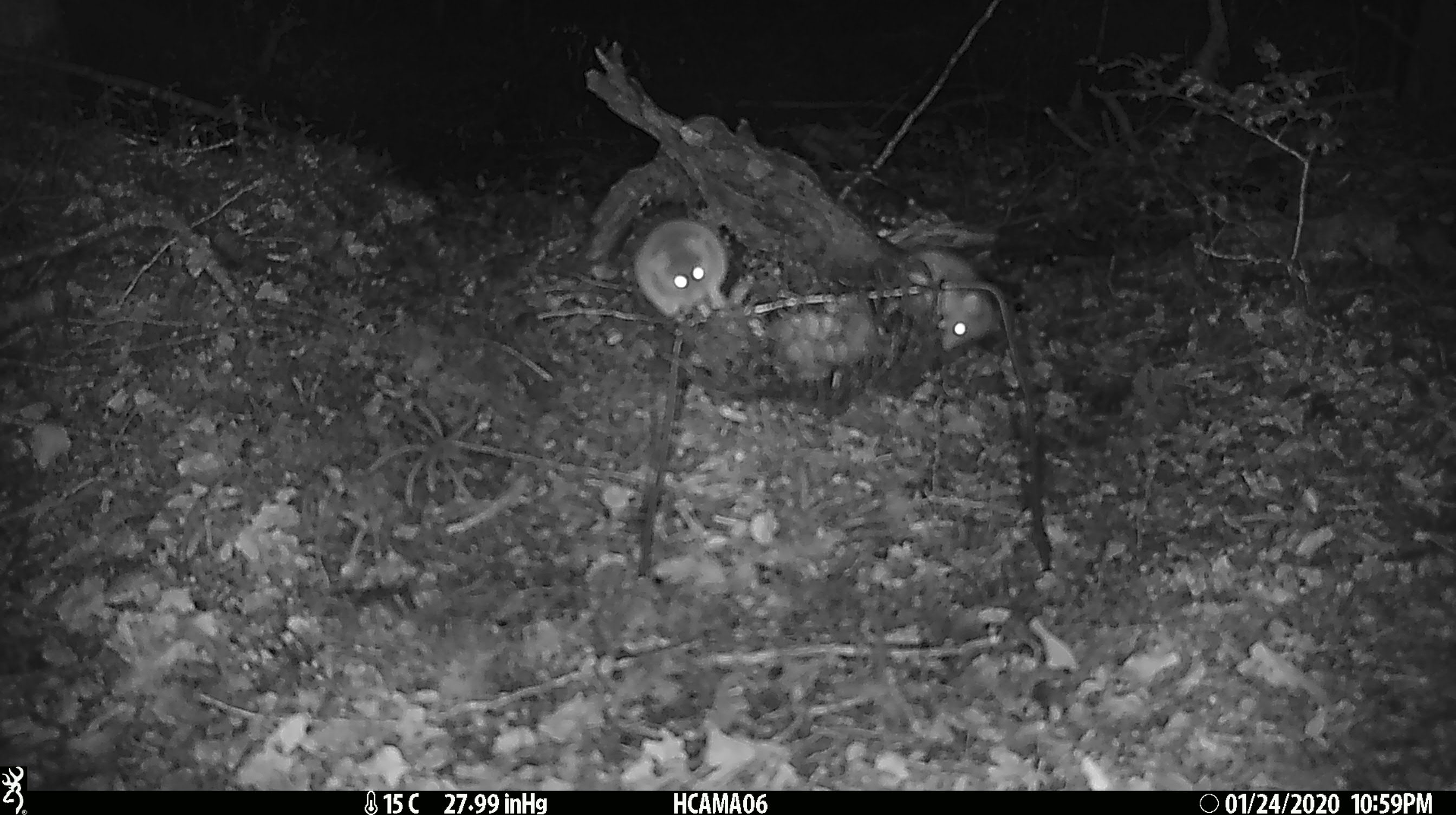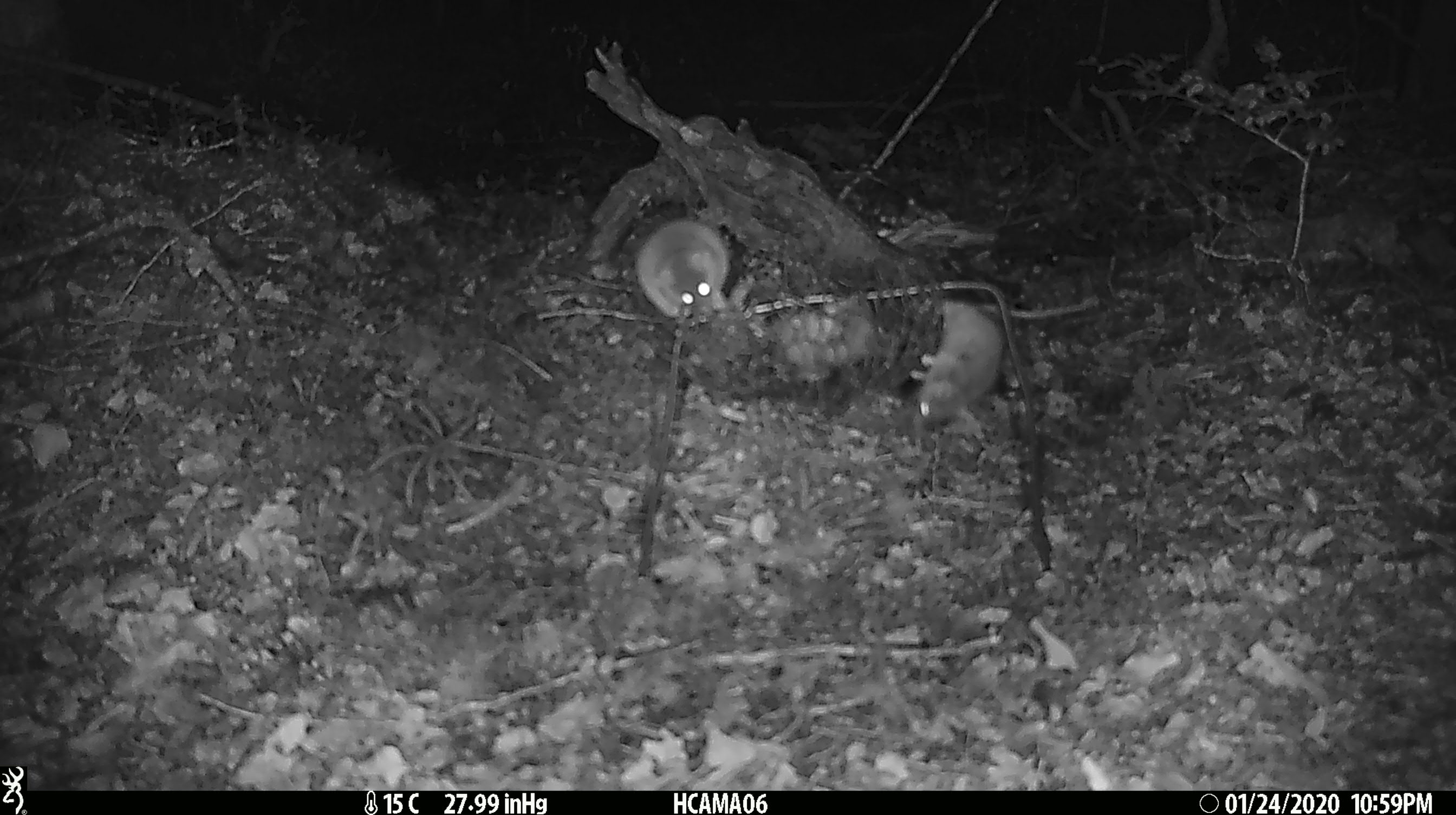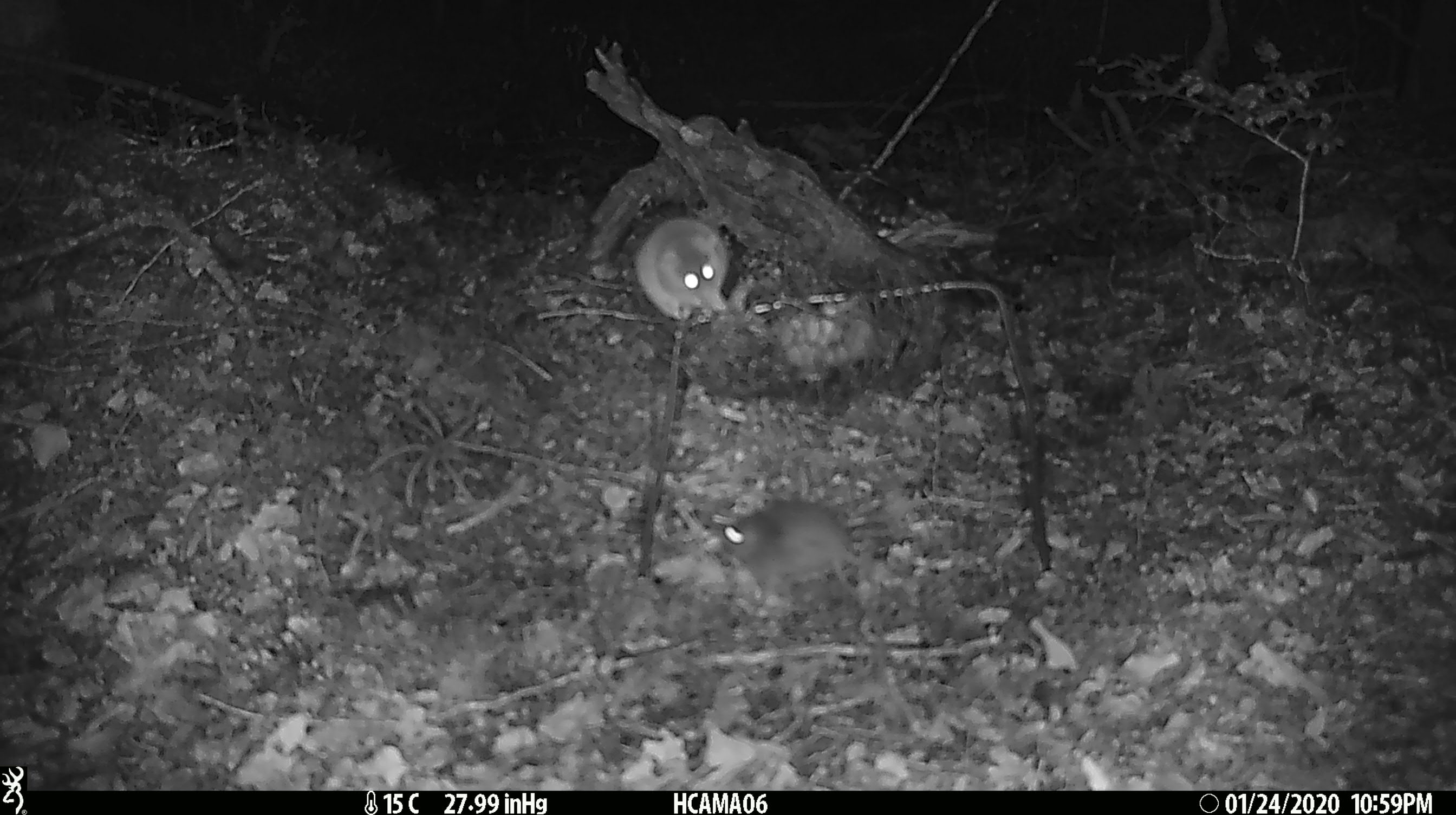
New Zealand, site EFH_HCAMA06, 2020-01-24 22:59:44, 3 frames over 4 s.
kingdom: Animalia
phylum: Chordata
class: Mammalia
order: Rodentia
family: Muridae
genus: Mus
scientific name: Mus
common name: mouse